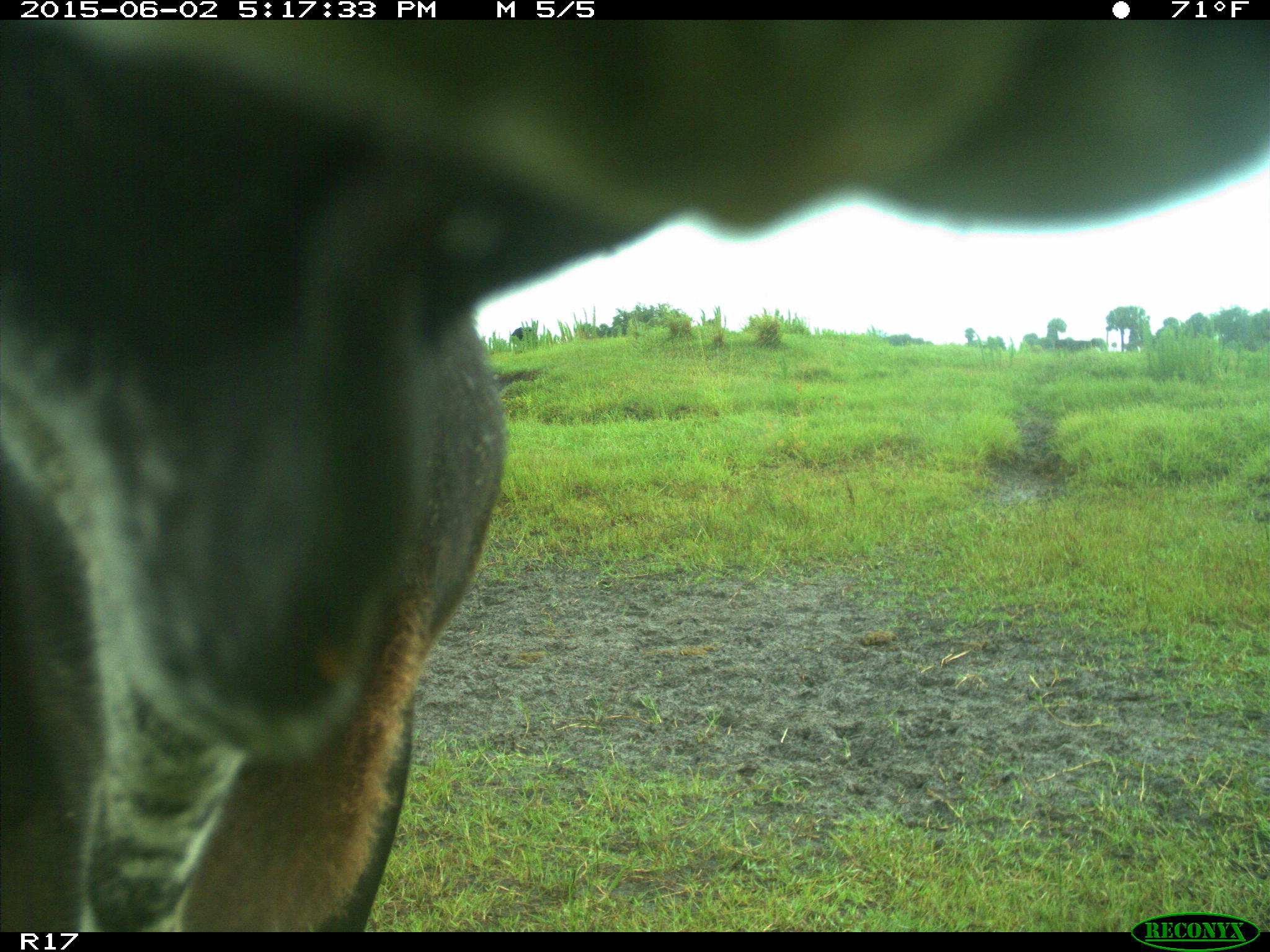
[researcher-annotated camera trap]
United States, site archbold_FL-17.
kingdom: Animalia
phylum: Chordata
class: Mammalia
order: Artiodactyla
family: Bovidae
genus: Bos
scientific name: Bos taurus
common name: domestic cow